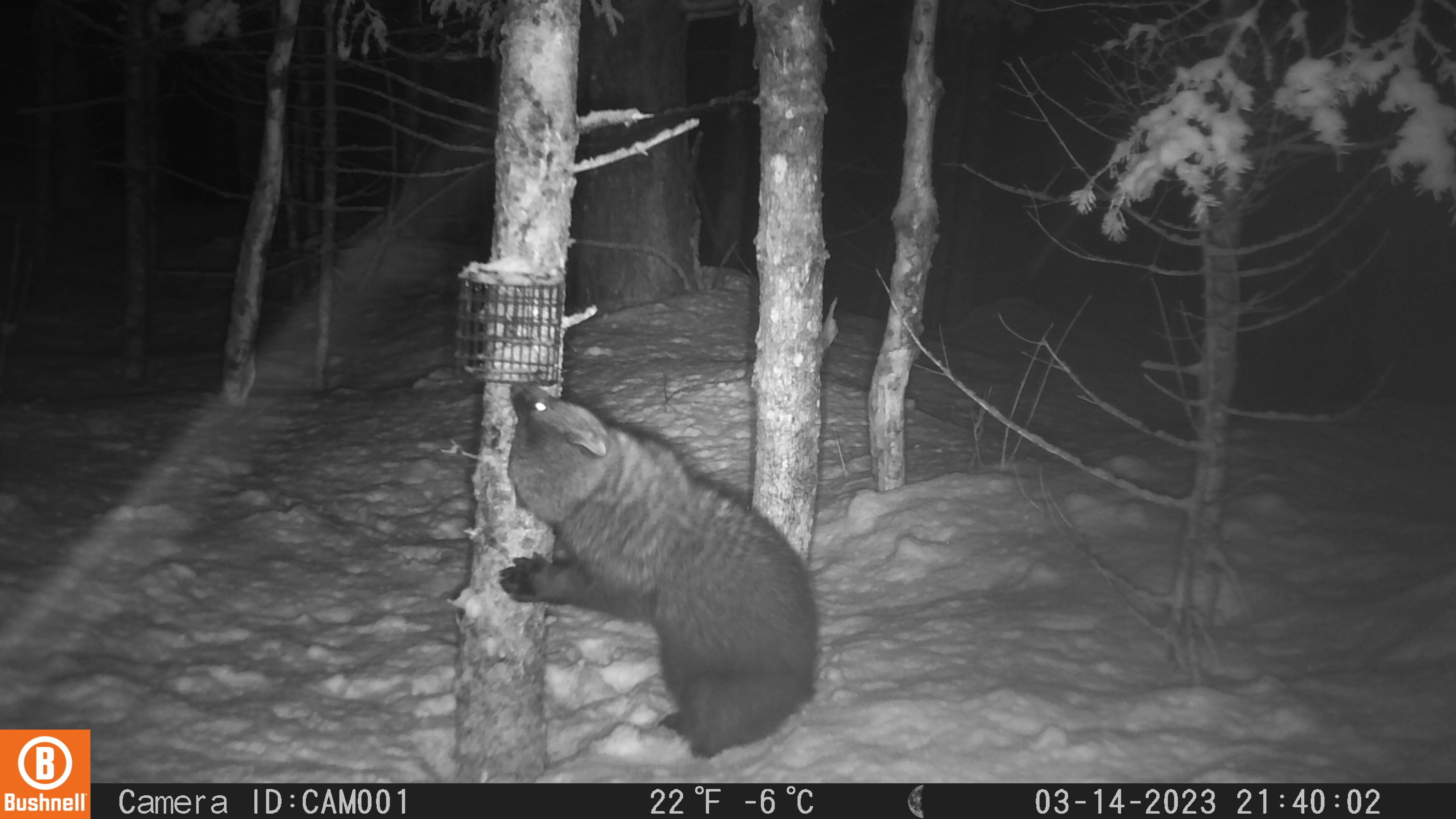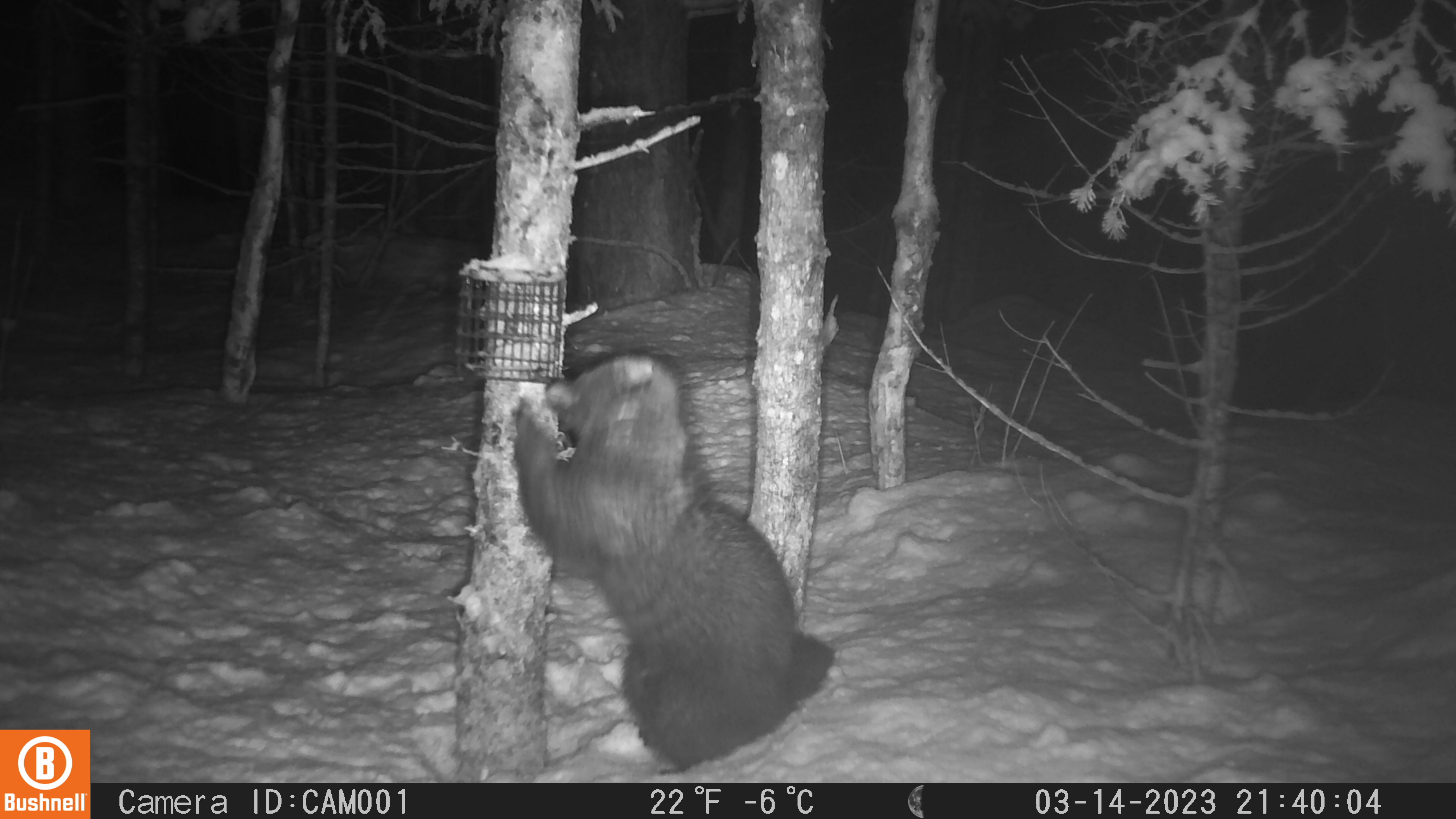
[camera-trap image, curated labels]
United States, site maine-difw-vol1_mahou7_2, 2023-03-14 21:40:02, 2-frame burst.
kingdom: Animalia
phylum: Chordata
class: Mammalia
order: Carnivora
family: Mustelidae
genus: Pekania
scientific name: Pekania pennanti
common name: fisher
Fisher (Pekania pennanti).